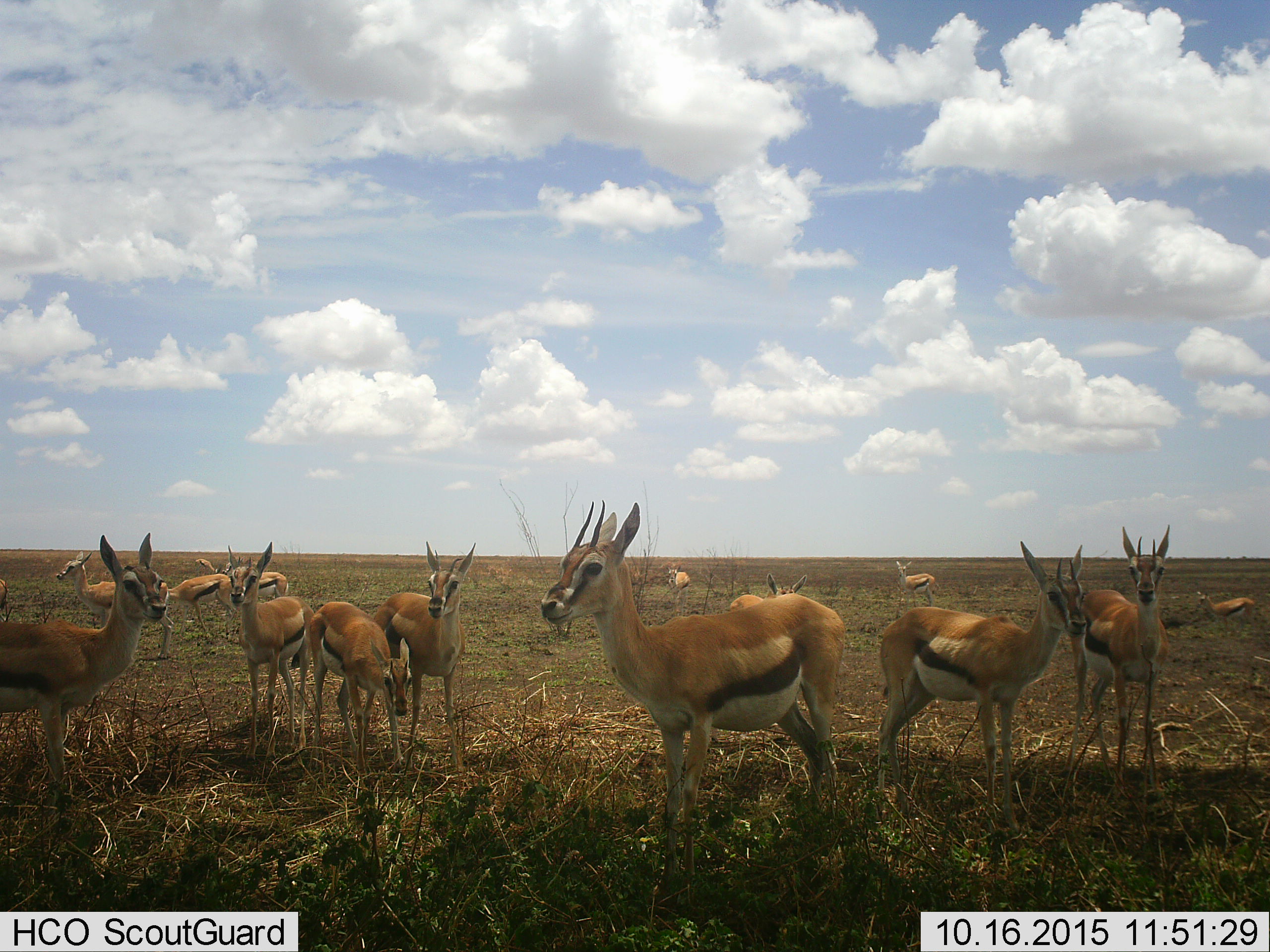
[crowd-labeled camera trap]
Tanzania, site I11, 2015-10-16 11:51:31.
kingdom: Animalia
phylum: Chordata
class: Mammalia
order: Artiodactyla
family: Bovidae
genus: Eudorcas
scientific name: Eudorcas thomsonii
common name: thomson's gazelle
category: gazellethomsons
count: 11-50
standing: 100%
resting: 10%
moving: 0%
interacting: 0%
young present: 30%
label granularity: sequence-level